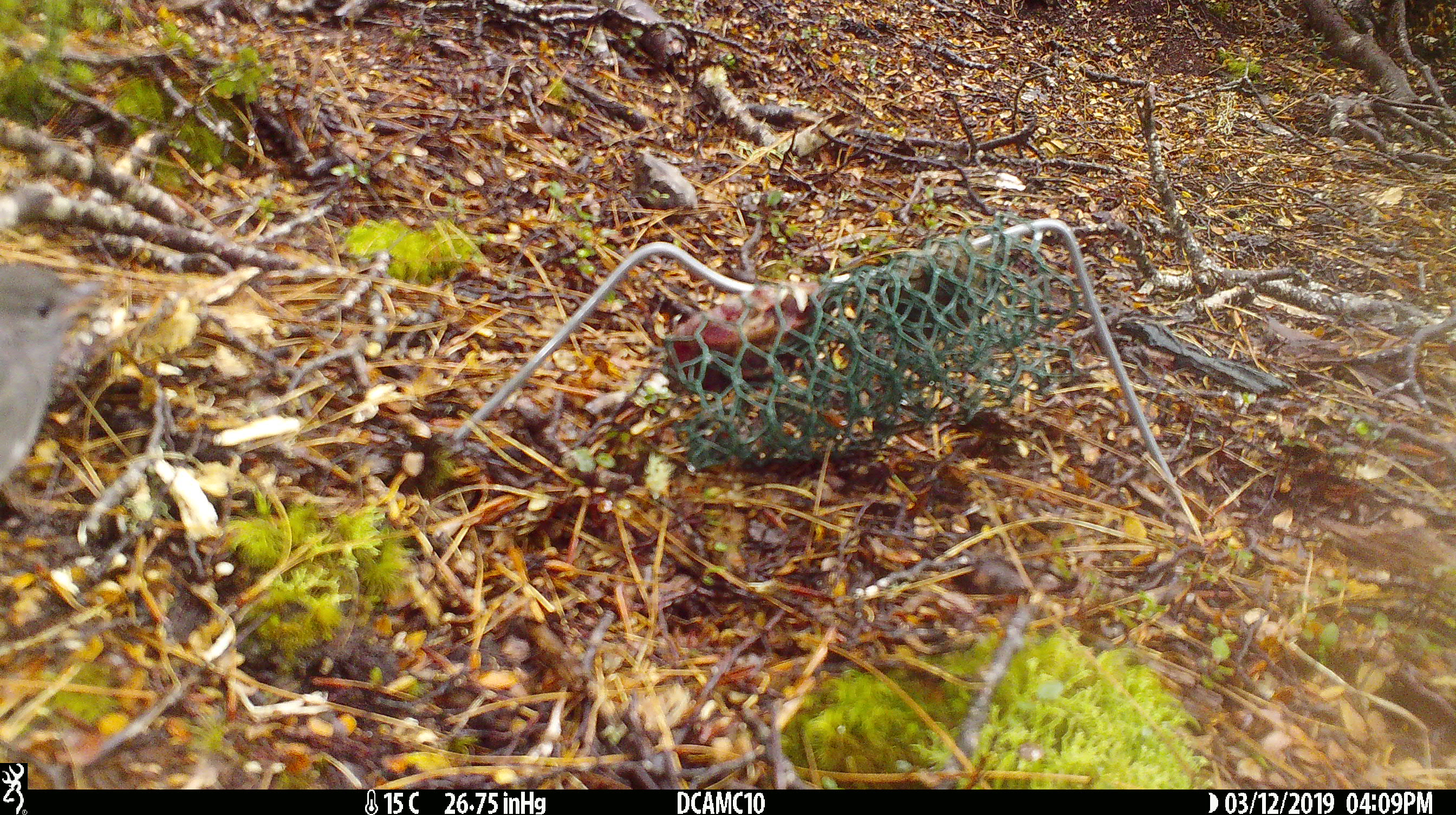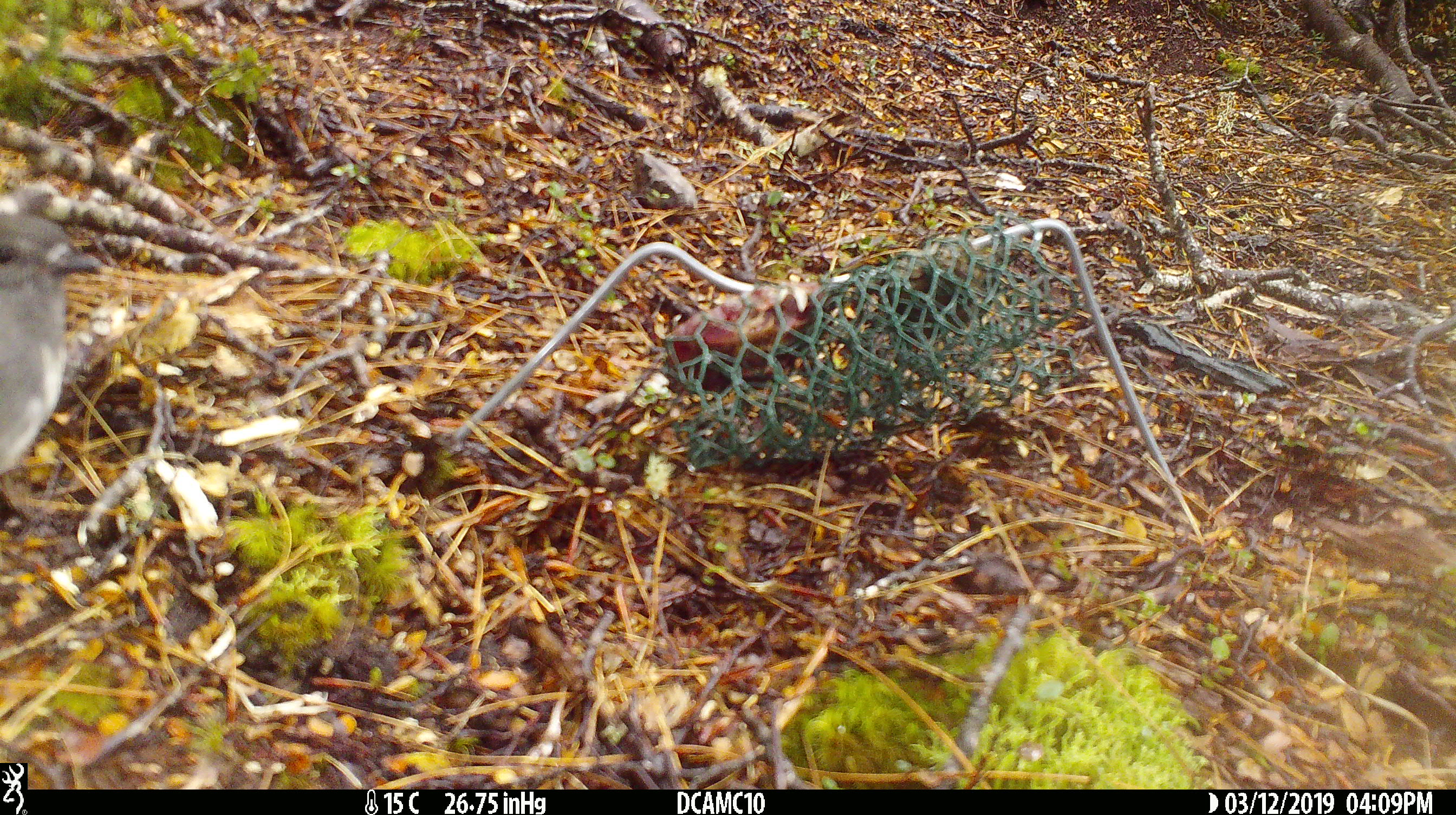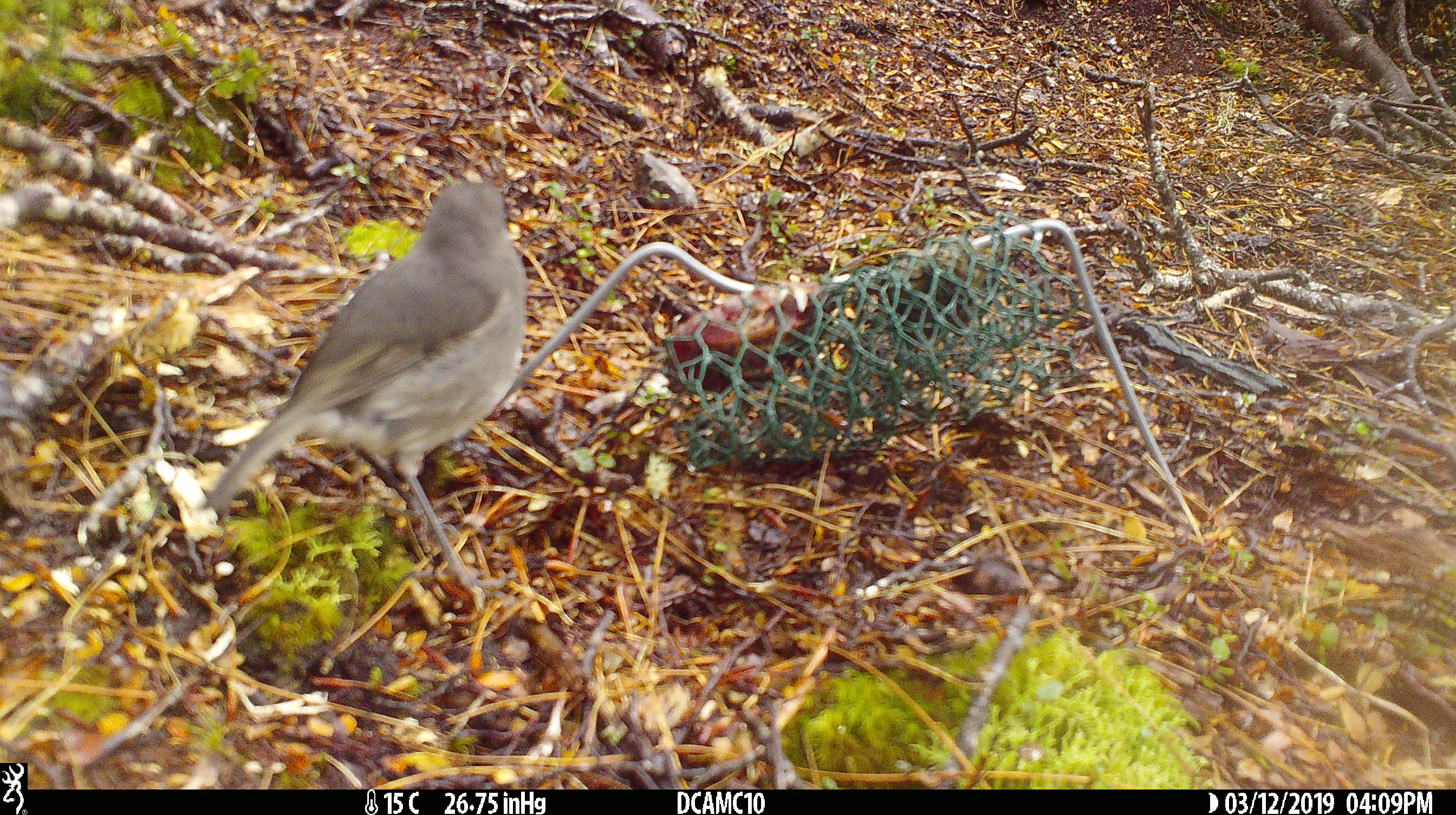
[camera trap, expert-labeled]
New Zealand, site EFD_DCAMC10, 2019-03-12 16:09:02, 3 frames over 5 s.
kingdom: Animalia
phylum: Chordata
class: Aves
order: Passeriformes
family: Petroicidae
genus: Petroica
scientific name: Petroica australis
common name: new zealand robin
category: robin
Robin (new zealand robin) (Petroica australis).